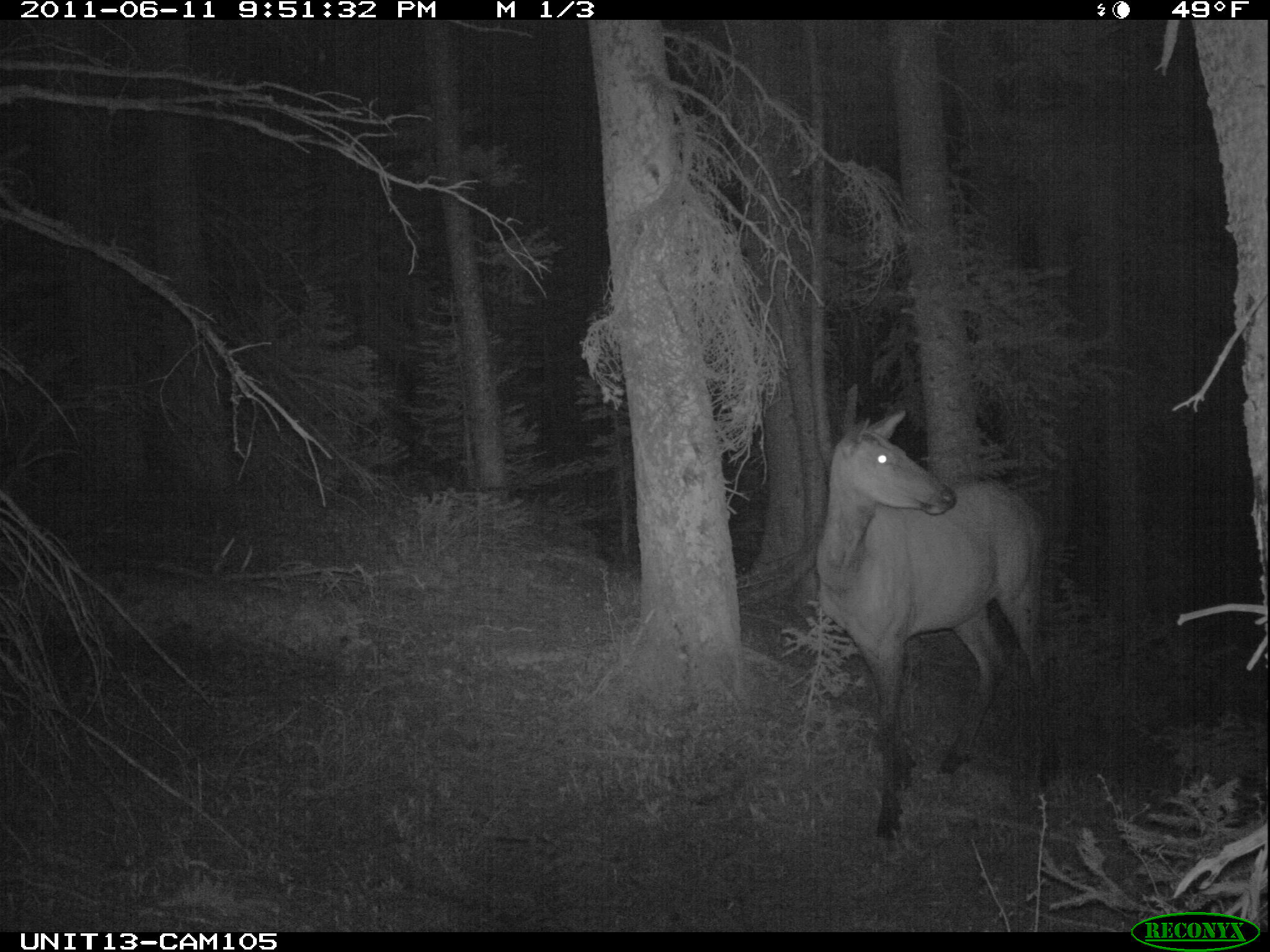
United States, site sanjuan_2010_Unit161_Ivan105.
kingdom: Animalia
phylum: Chordata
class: Mammalia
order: Artiodactyla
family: Cervidae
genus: Cervus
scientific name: Cervus elaphus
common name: red deer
Cervus elaphus (red deer).